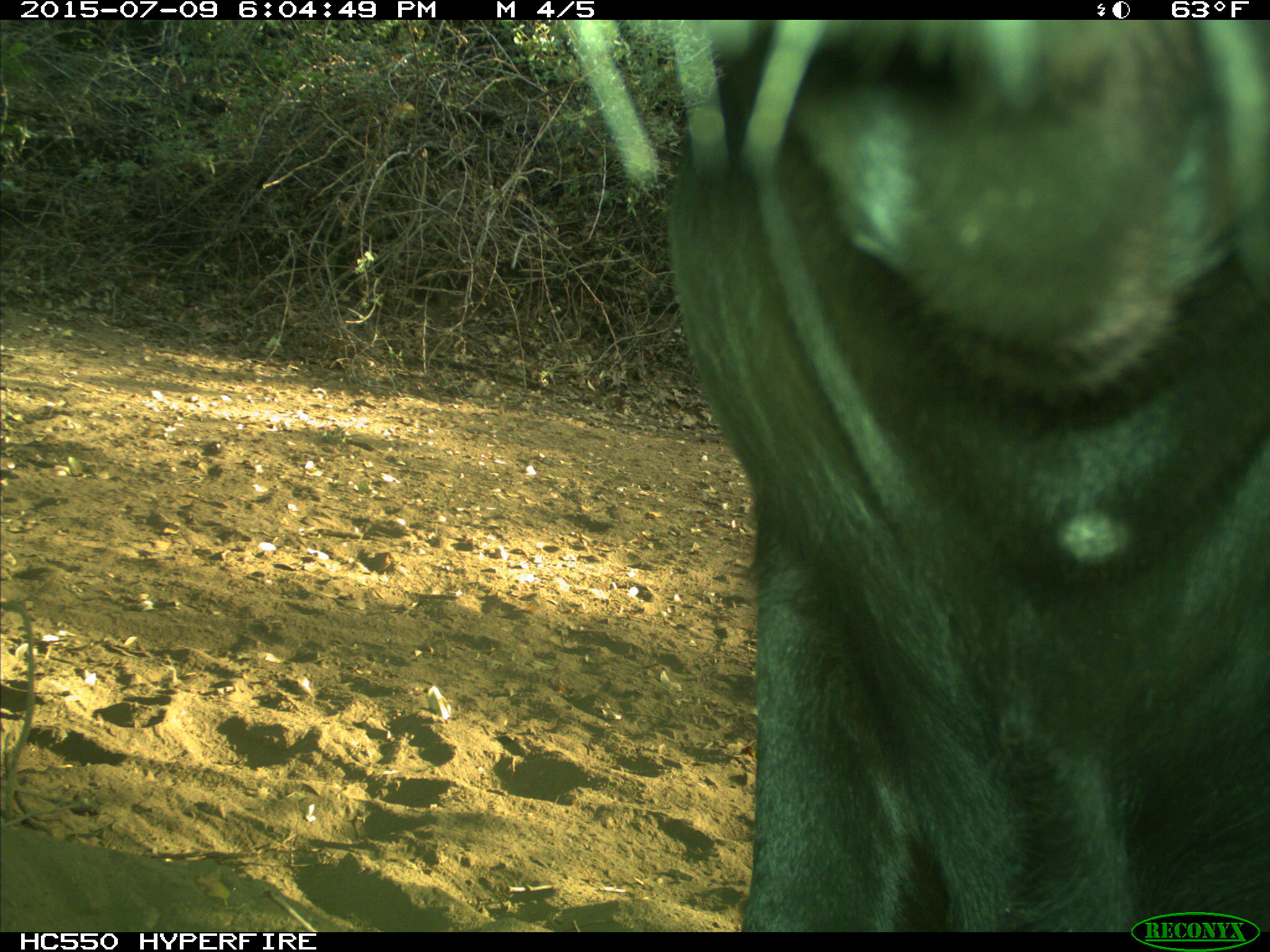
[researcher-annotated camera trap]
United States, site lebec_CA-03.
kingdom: Animalia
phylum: Chordata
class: Mammalia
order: Artiodactyla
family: Bovidae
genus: Bos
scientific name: Bos taurus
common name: domestic cow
Bos taurus (domestic cow).